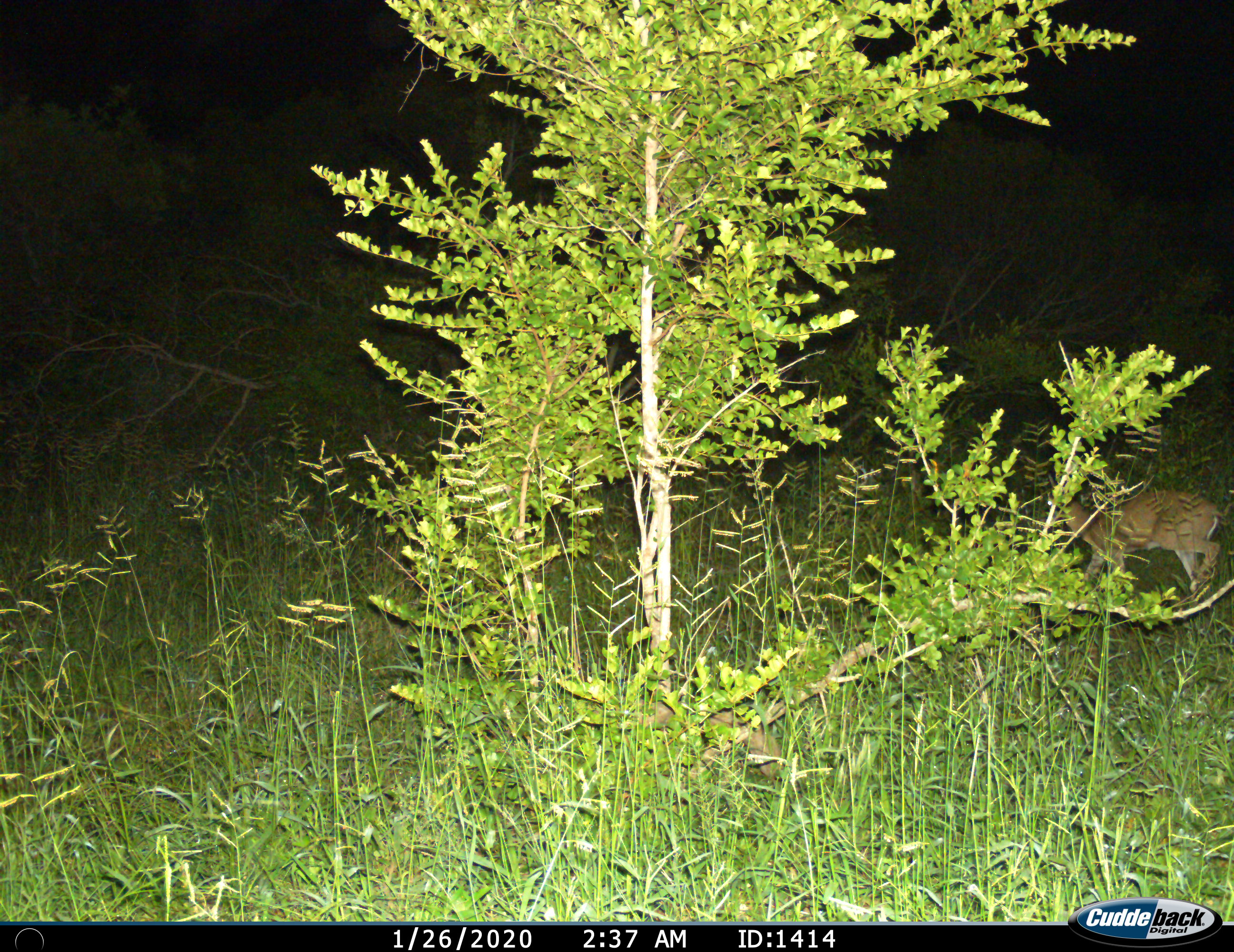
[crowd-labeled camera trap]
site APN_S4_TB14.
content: unidentified animal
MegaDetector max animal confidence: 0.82